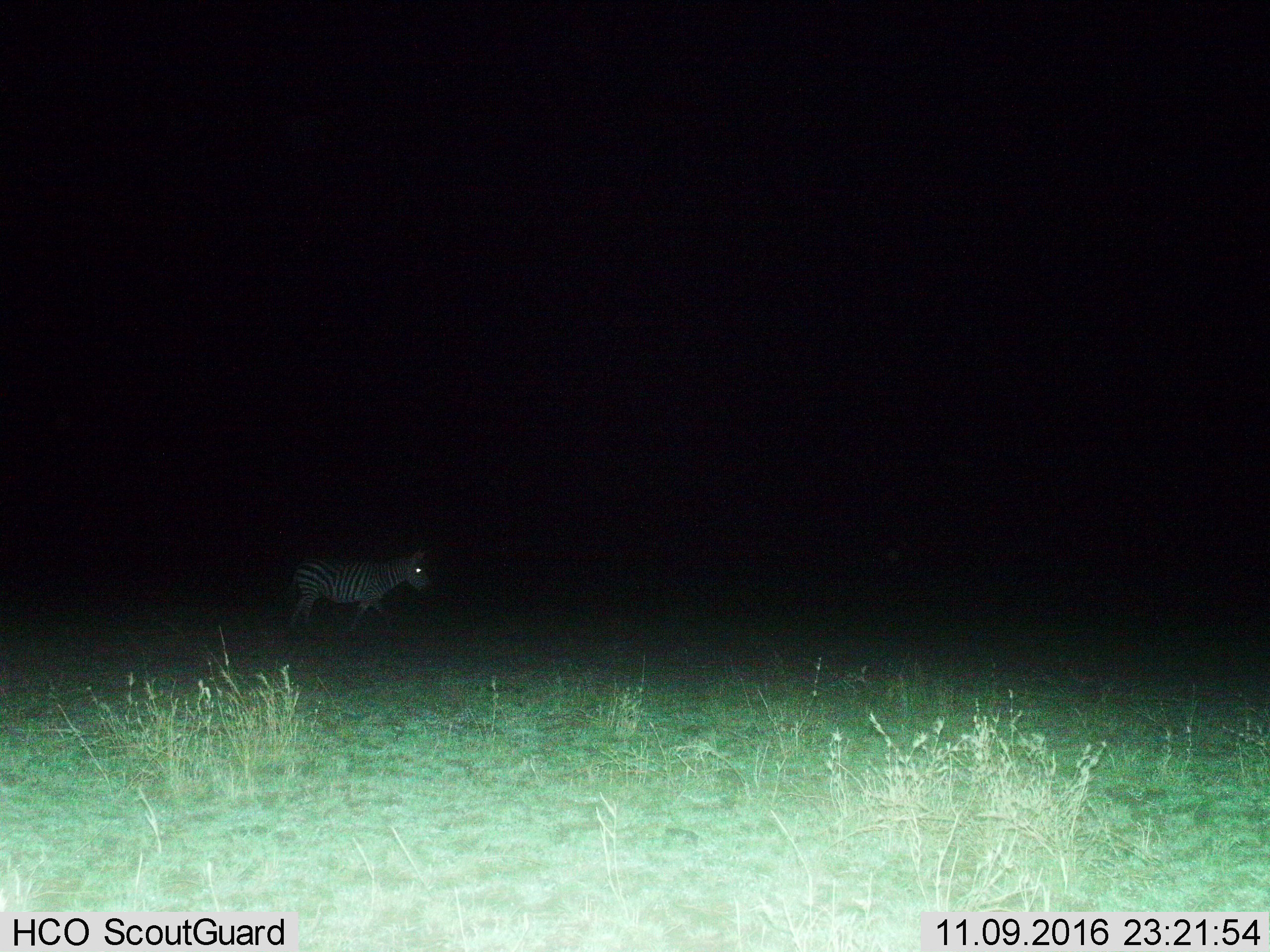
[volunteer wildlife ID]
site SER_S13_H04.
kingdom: Animalia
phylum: Chordata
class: Mammalia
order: Perissodactyla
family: Equidae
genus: Equus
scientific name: Equus quagga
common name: plains zebra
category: zebraplains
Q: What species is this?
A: Zebraplains (plains zebra) (Equus quagga).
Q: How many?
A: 1.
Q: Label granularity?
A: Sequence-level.